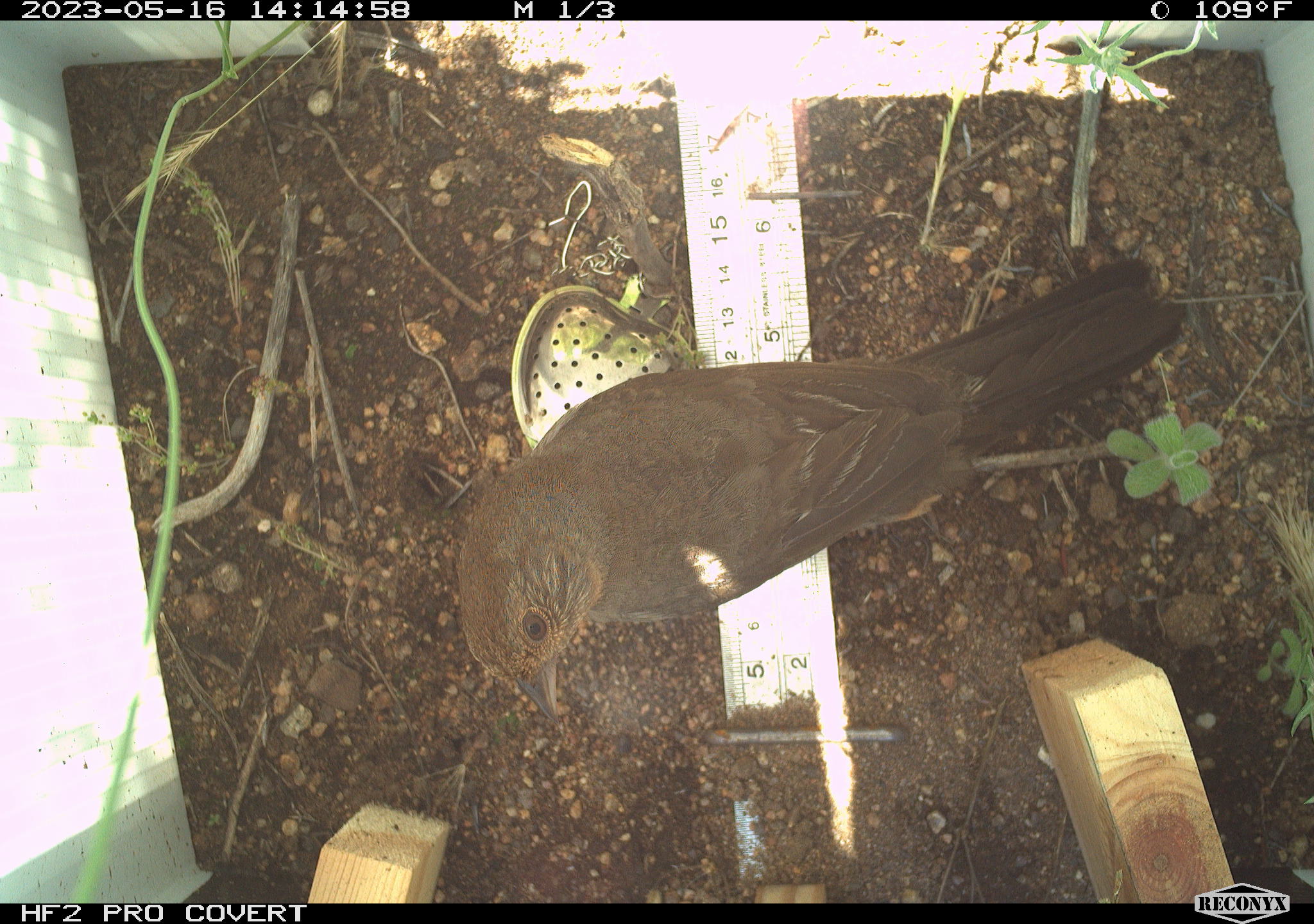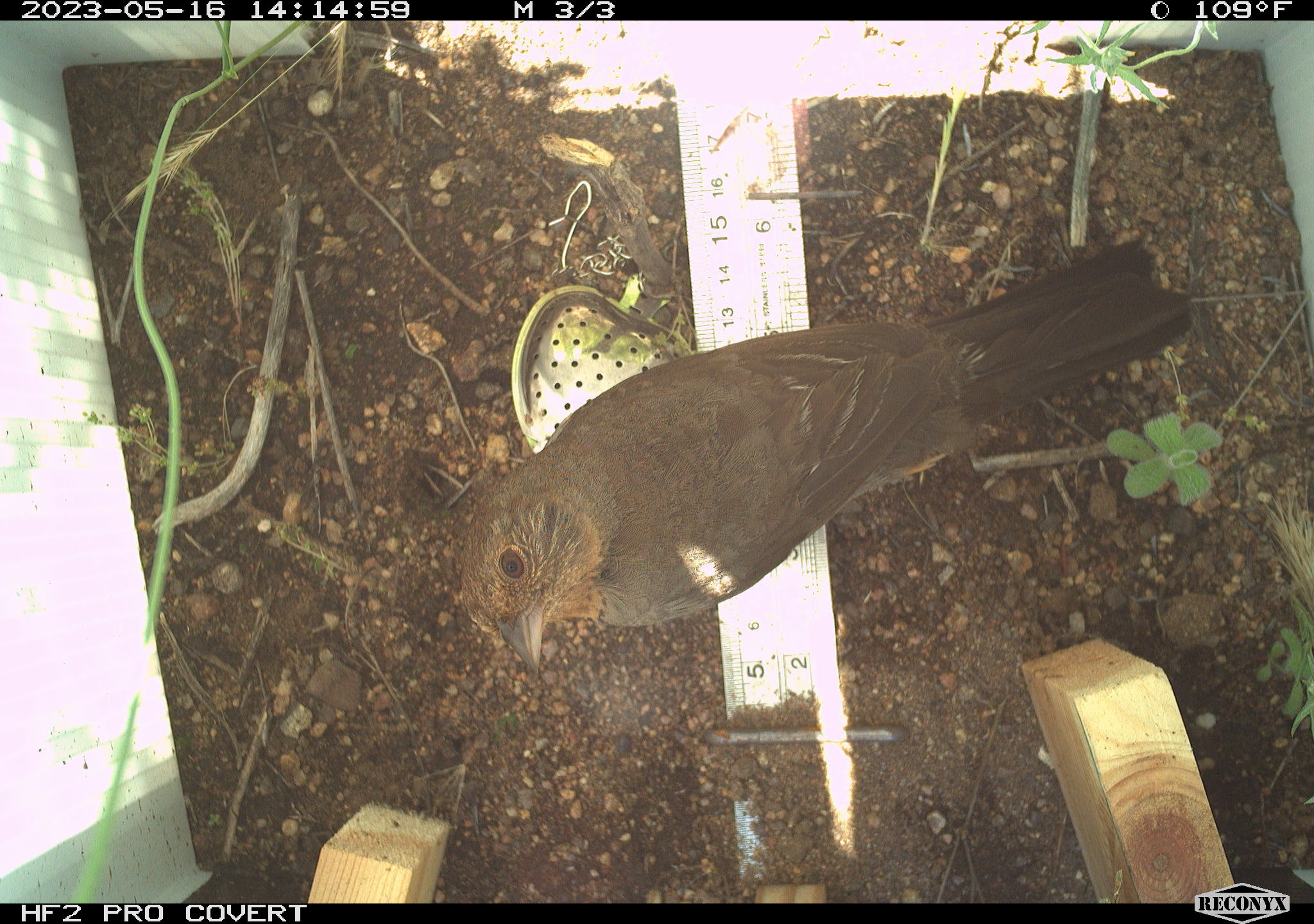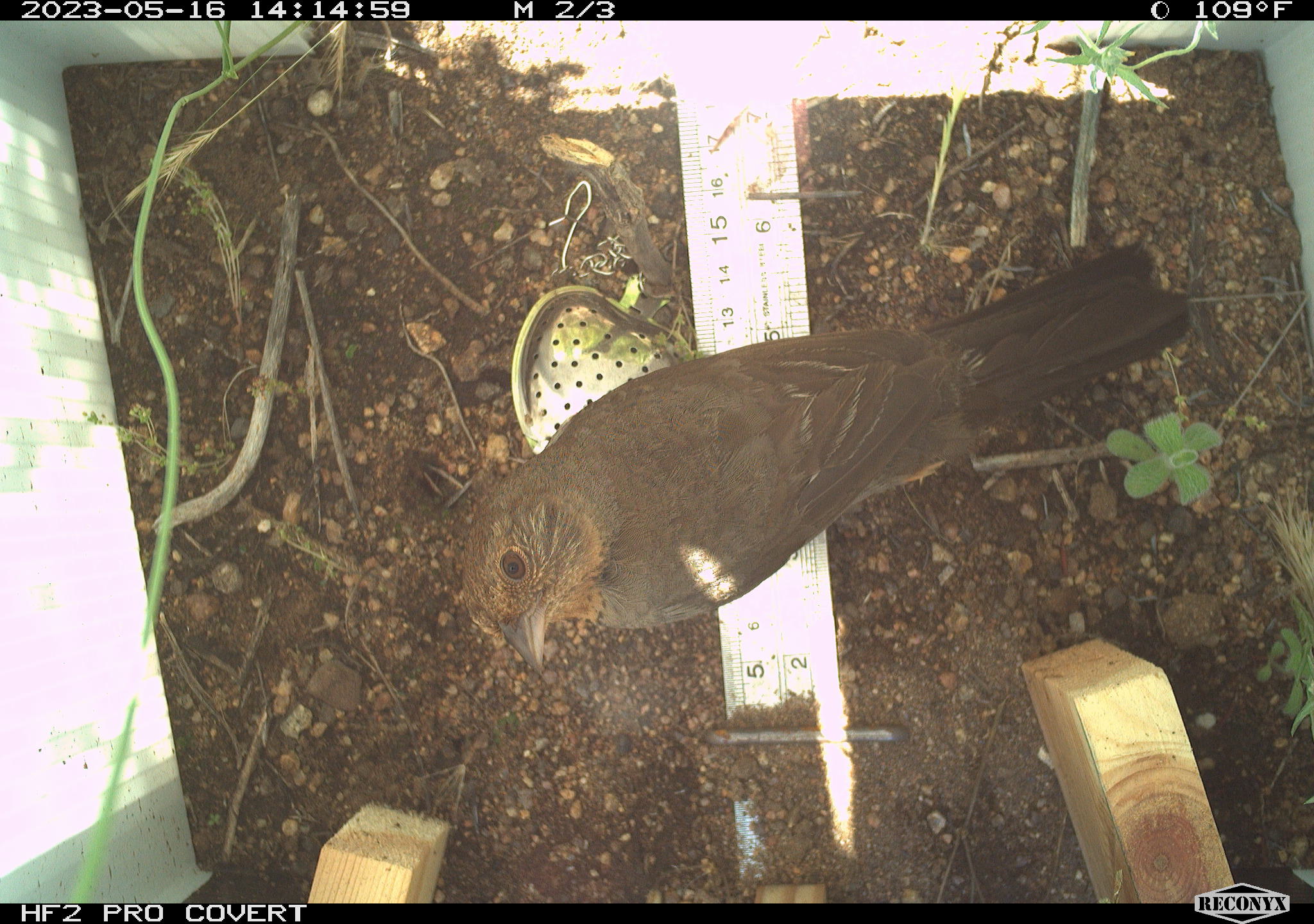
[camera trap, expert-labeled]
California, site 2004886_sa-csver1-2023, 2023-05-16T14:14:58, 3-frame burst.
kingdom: Animalia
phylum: Chordata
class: Aves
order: Passeriformes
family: Passerellidae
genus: Melozone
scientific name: Melozone crissalis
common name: california towhee